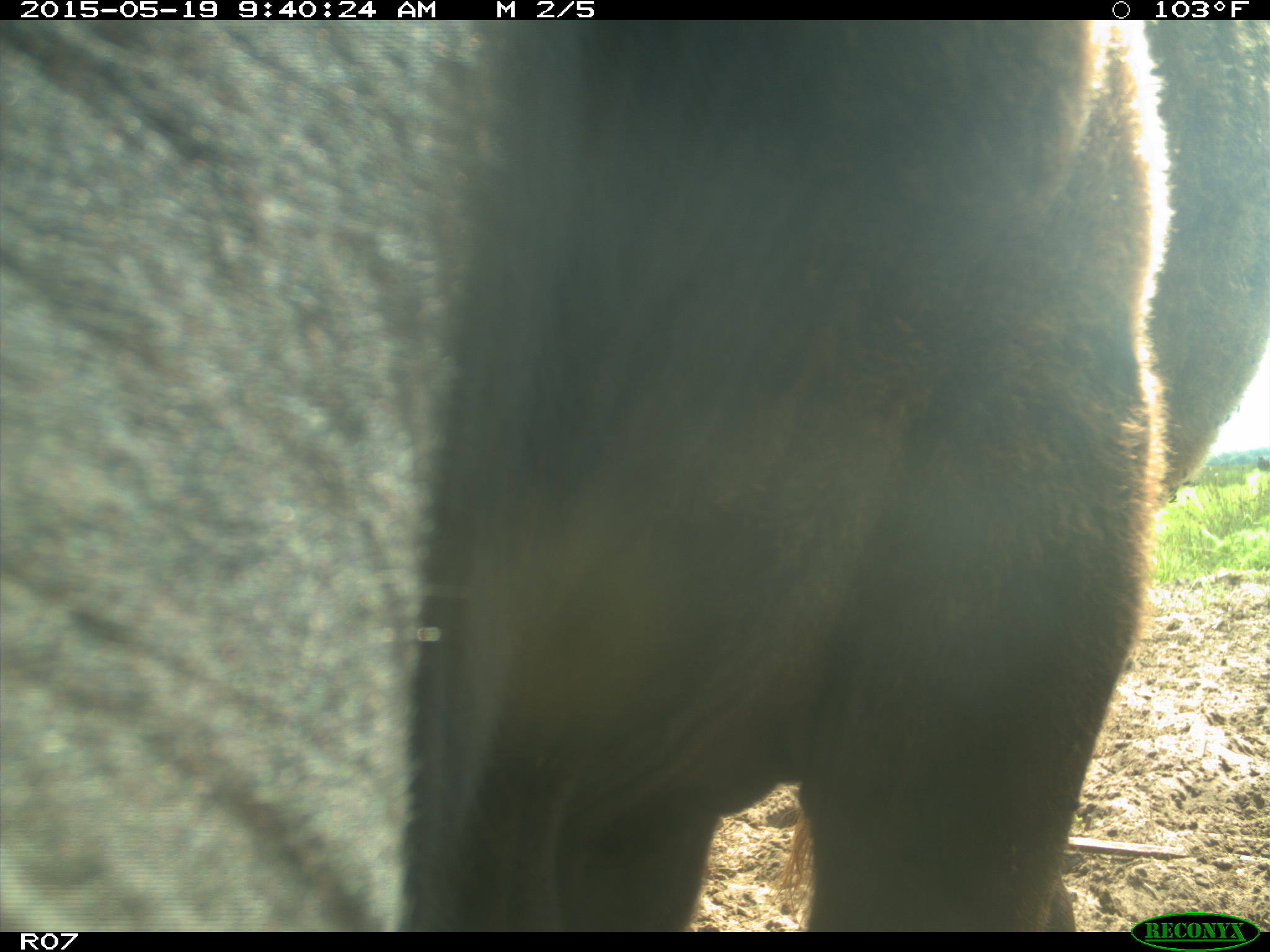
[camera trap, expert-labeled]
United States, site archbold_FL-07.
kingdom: Animalia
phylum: Chordata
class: Mammalia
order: Artiodactyla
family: Bovidae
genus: Bos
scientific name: Bos taurus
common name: domestic cow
Bos taurus (domestic cow).